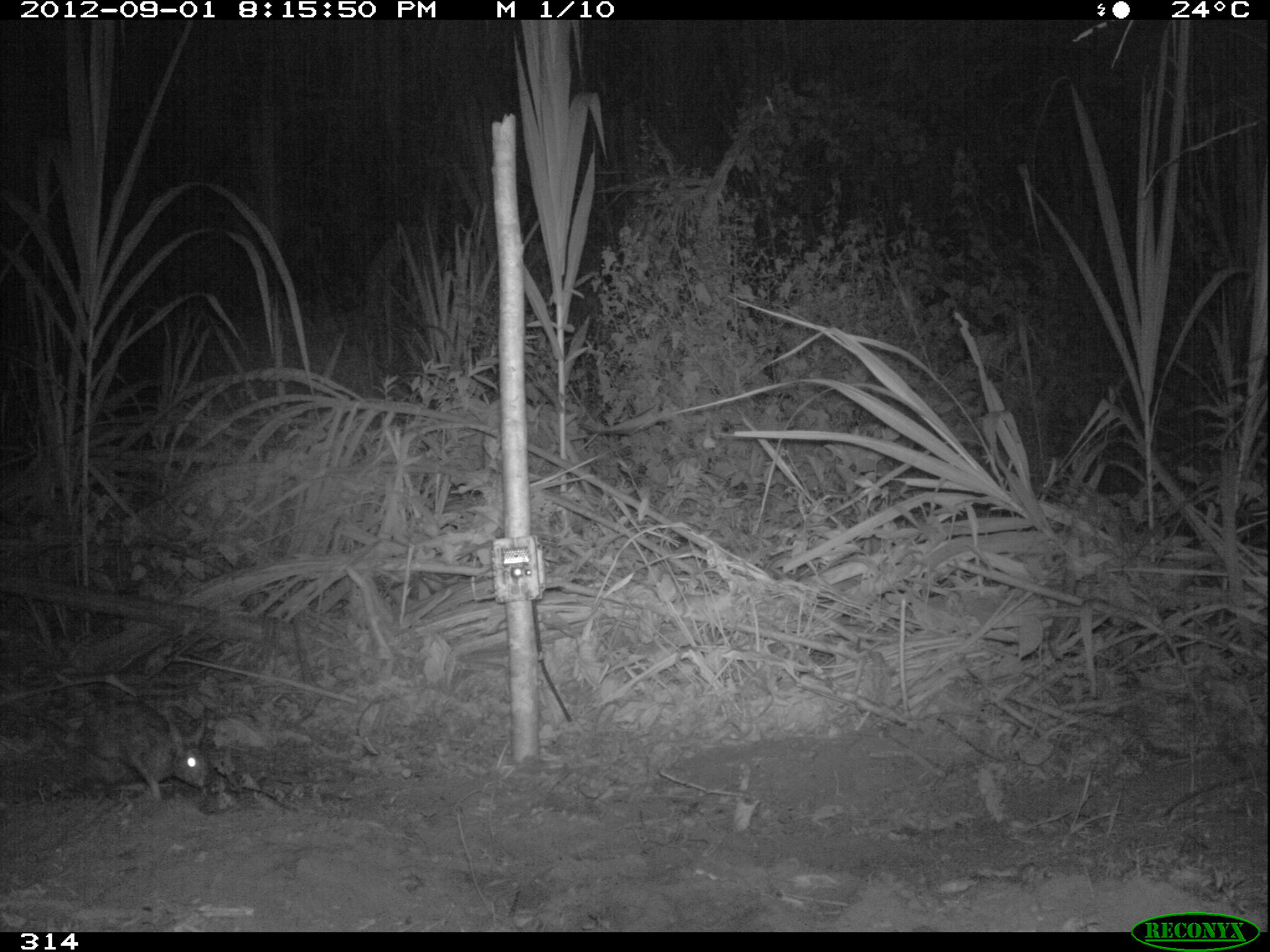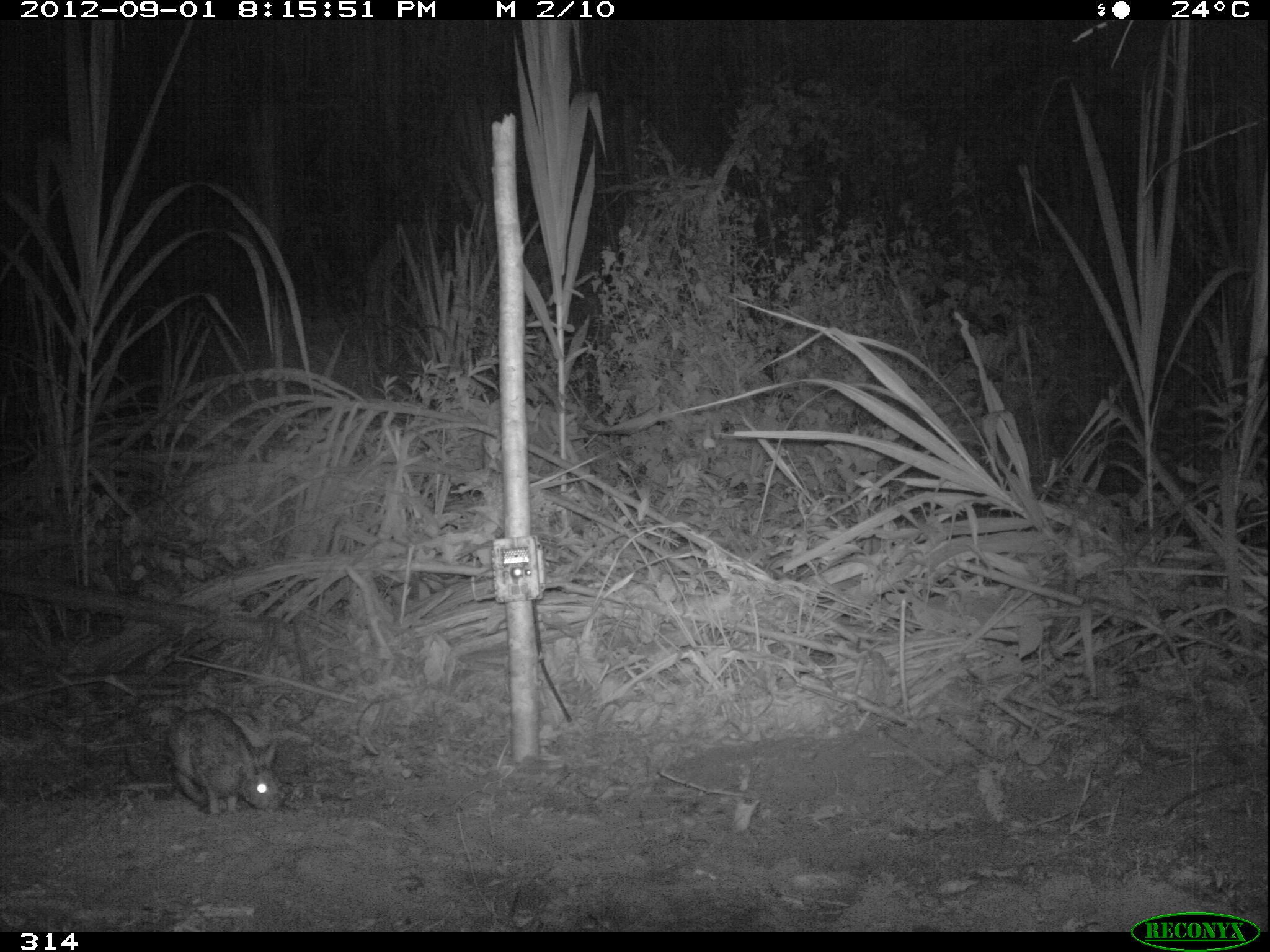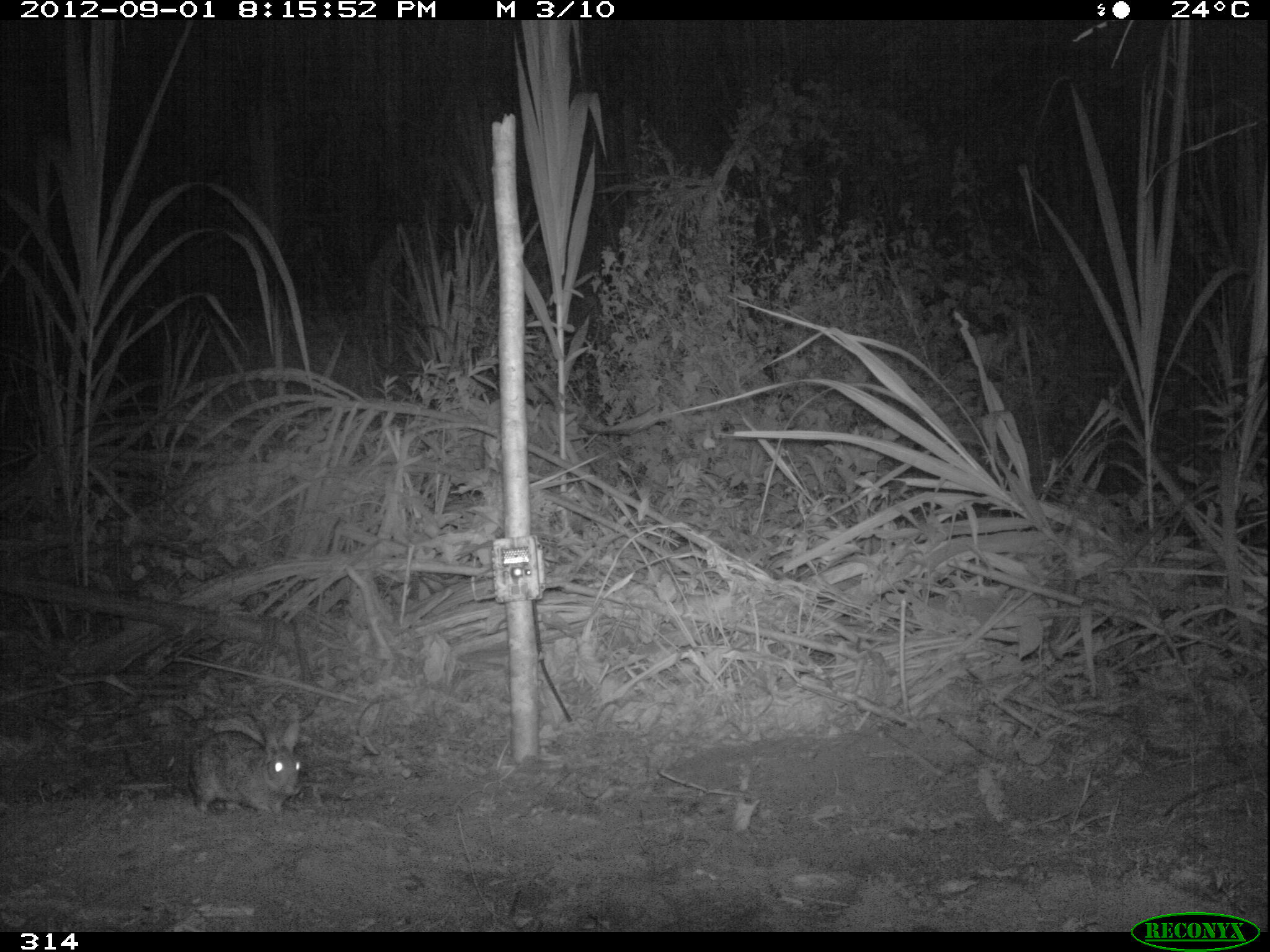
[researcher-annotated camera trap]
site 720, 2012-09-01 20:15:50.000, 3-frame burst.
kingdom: Animalia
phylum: Chordata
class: Mammalia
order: Lagomorpha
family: Leporidae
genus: Sylvilagus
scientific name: Sylvilagus brasiliensis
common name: tapeti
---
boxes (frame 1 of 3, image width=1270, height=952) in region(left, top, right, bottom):
sylvilagus brasiliensis: region(16, 692, 209, 802)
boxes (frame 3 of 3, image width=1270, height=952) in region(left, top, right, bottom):
sylvilagus brasiliensis: region(187, 720, 302, 814)